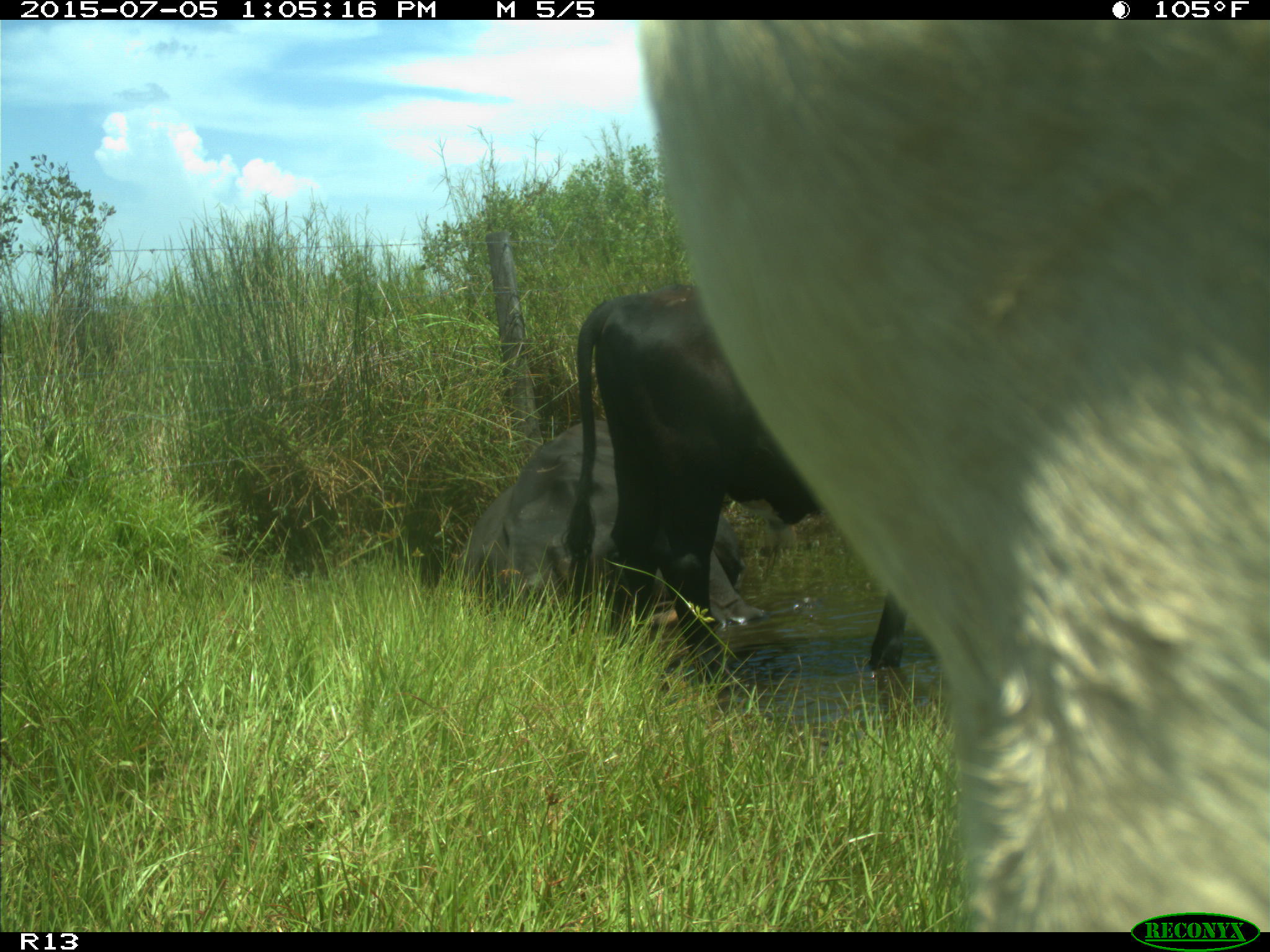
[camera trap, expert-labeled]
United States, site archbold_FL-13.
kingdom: Animalia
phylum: Chordata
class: Mammalia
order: Artiodactyla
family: Bovidae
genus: Bos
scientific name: Bos taurus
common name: domestic cow